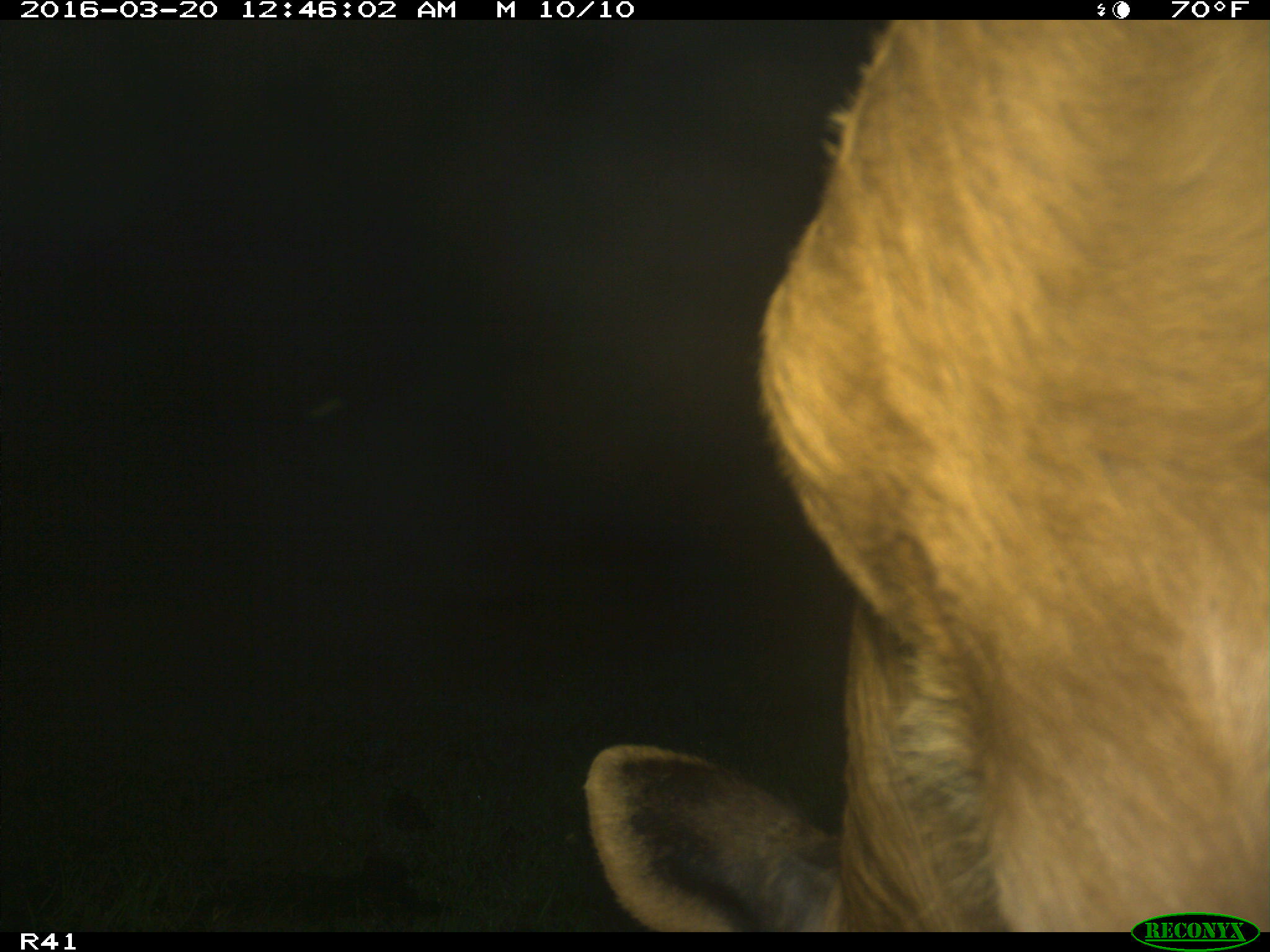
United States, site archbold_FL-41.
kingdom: Animalia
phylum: Chordata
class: Mammalia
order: Artiodactyla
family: Bovidae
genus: Bos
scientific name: Bos taurus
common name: domestic cow